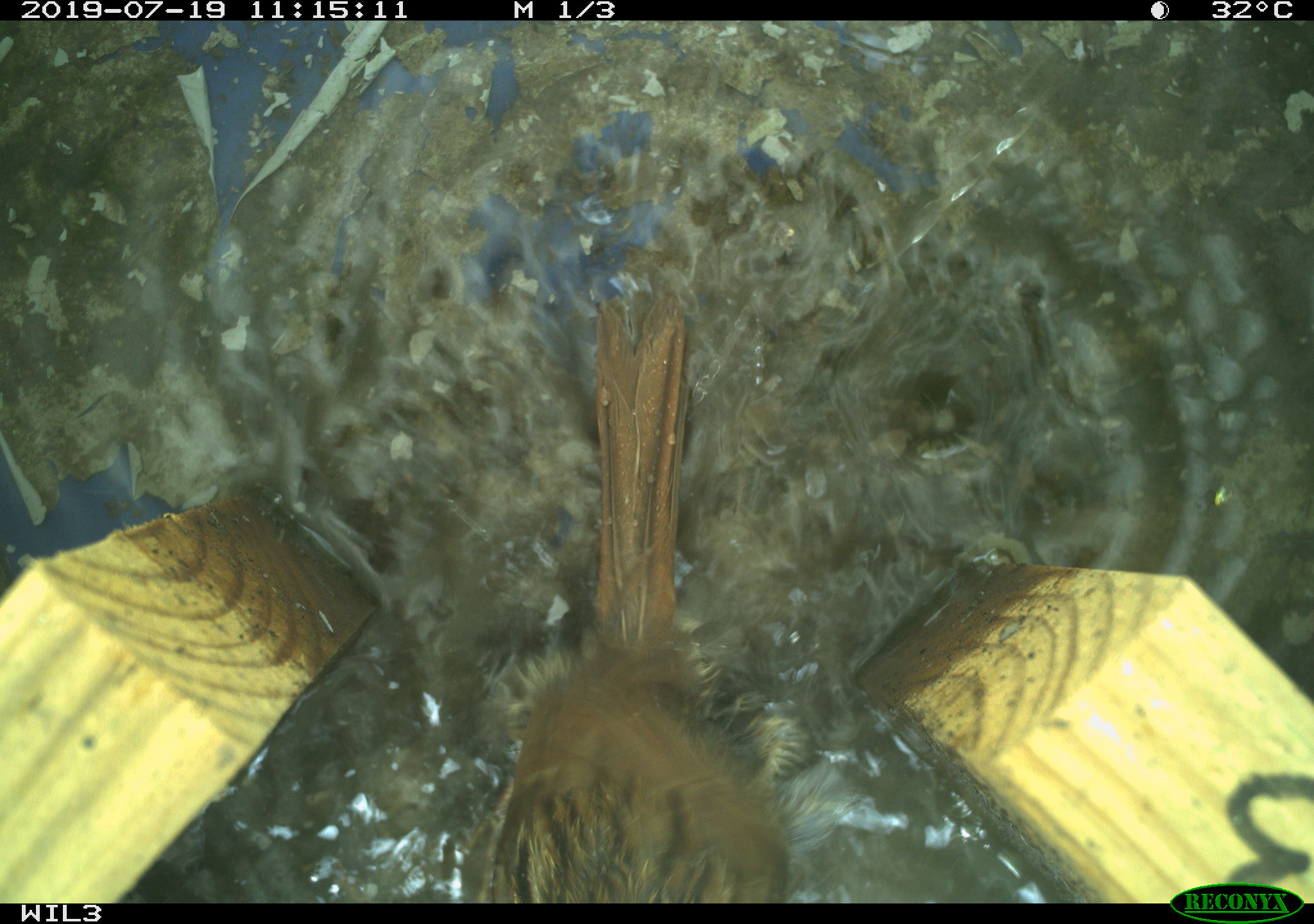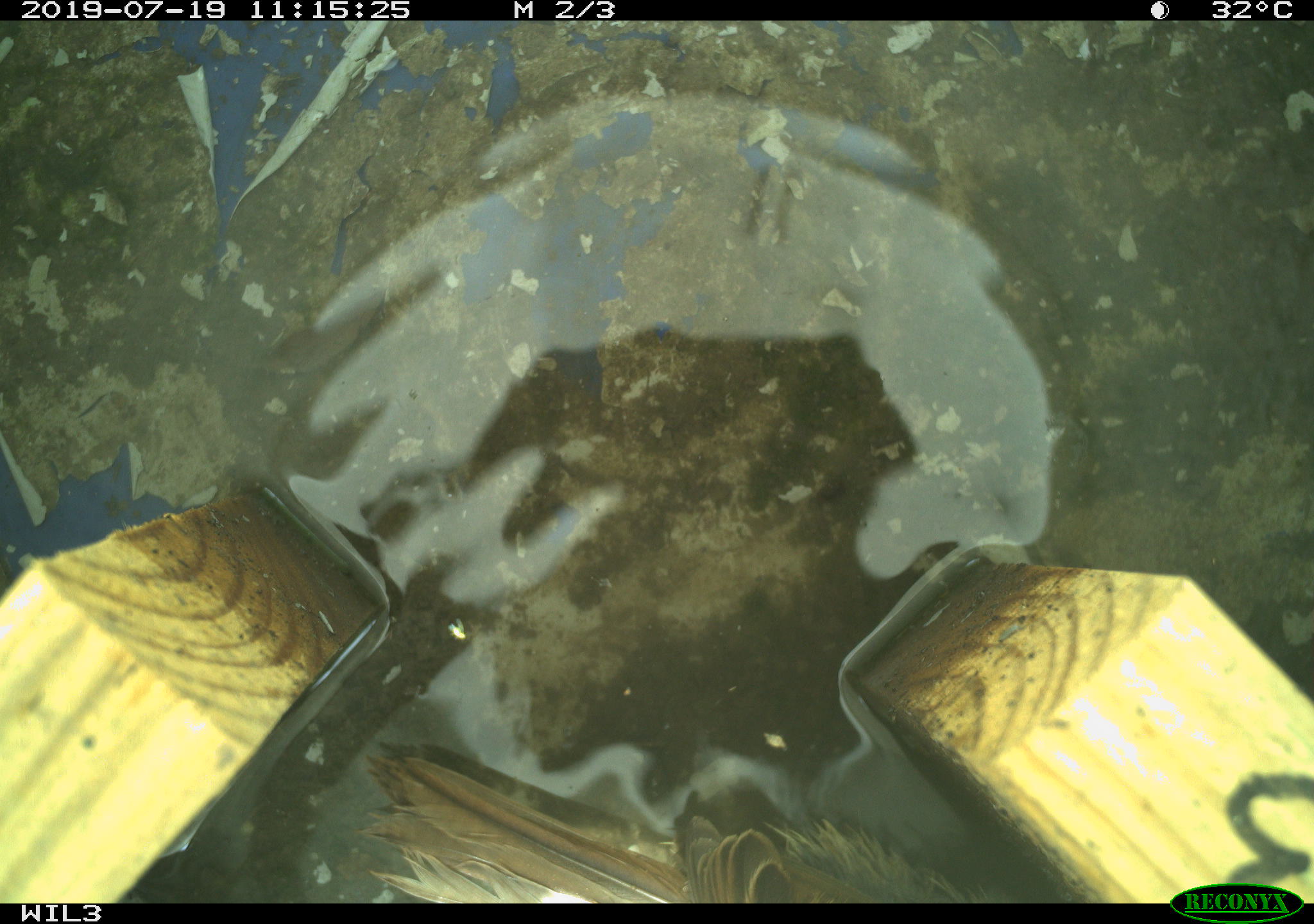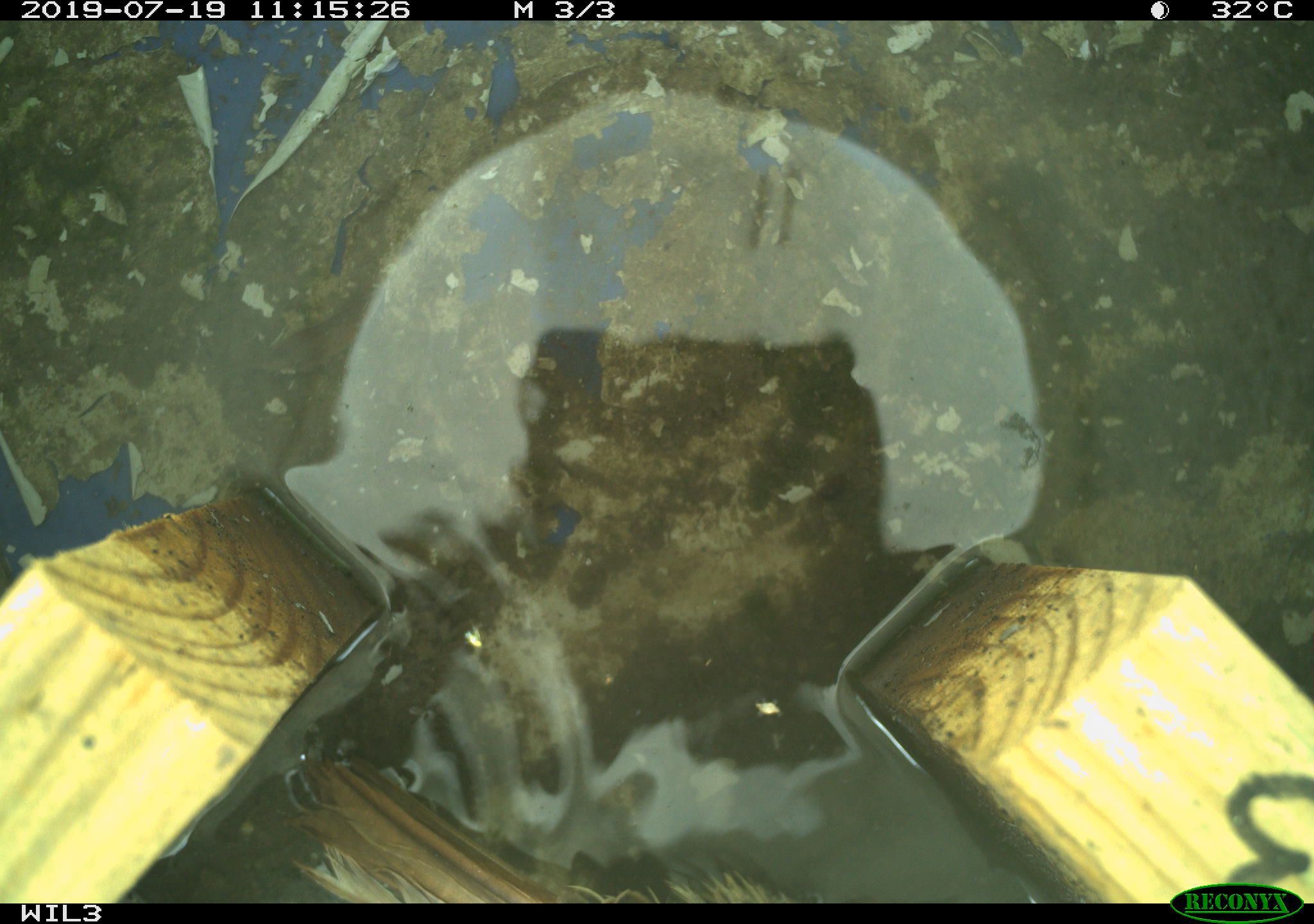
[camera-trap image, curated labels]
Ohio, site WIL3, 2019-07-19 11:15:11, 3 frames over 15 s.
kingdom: Animalia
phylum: Chordata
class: Aves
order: Passeriformes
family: Passerellidae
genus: Melospiza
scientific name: Melospiza melodia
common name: song sparrow